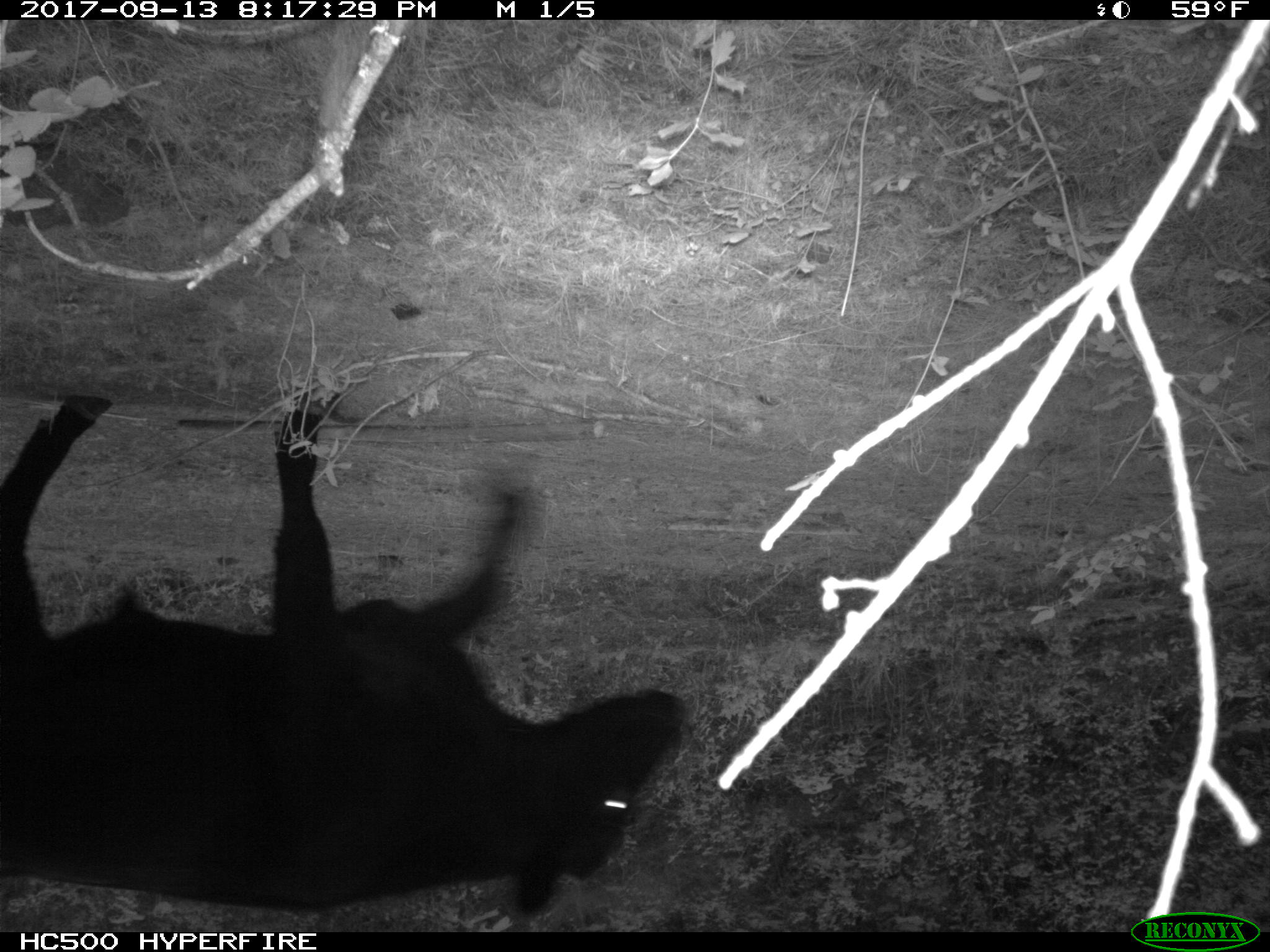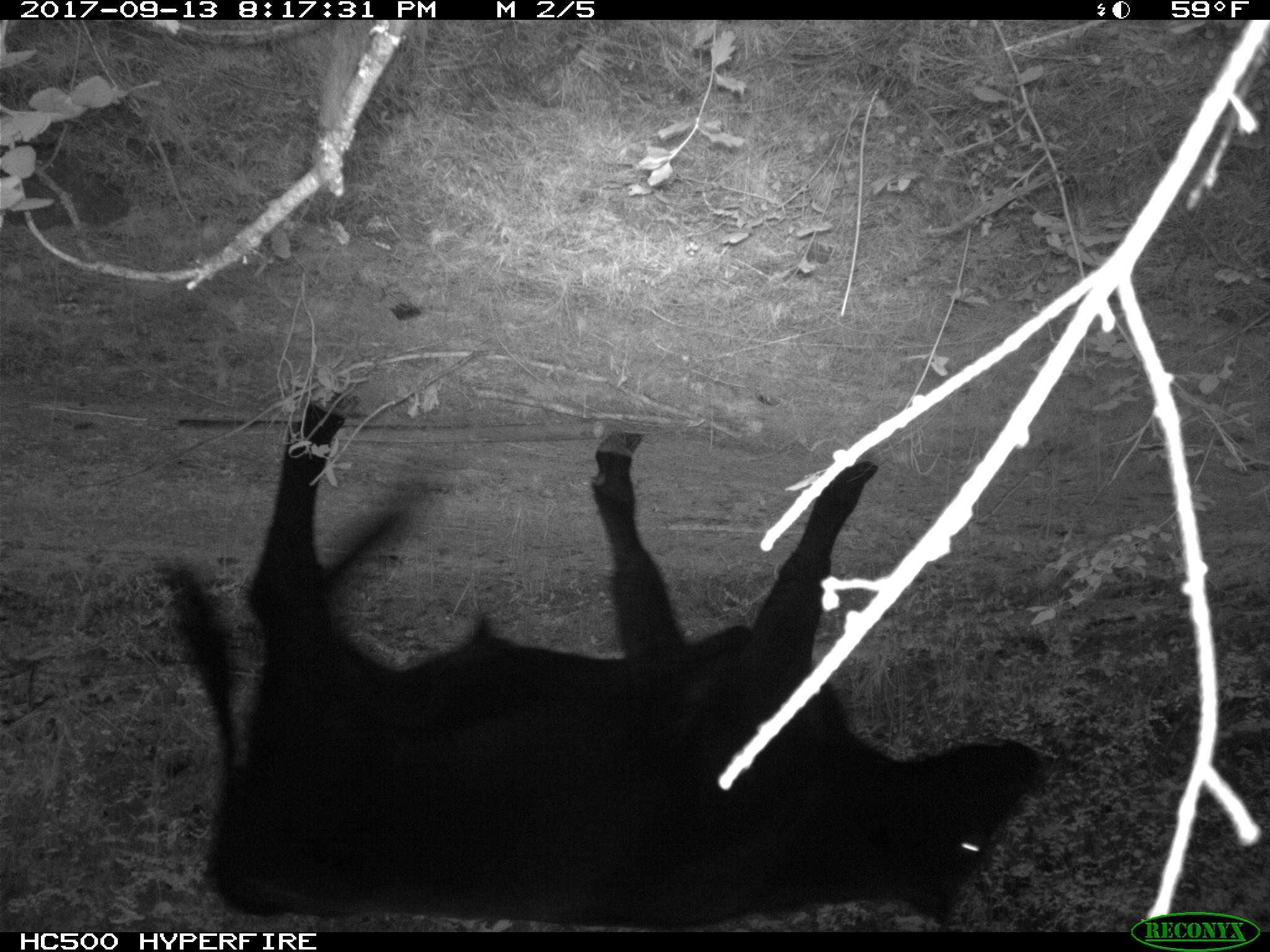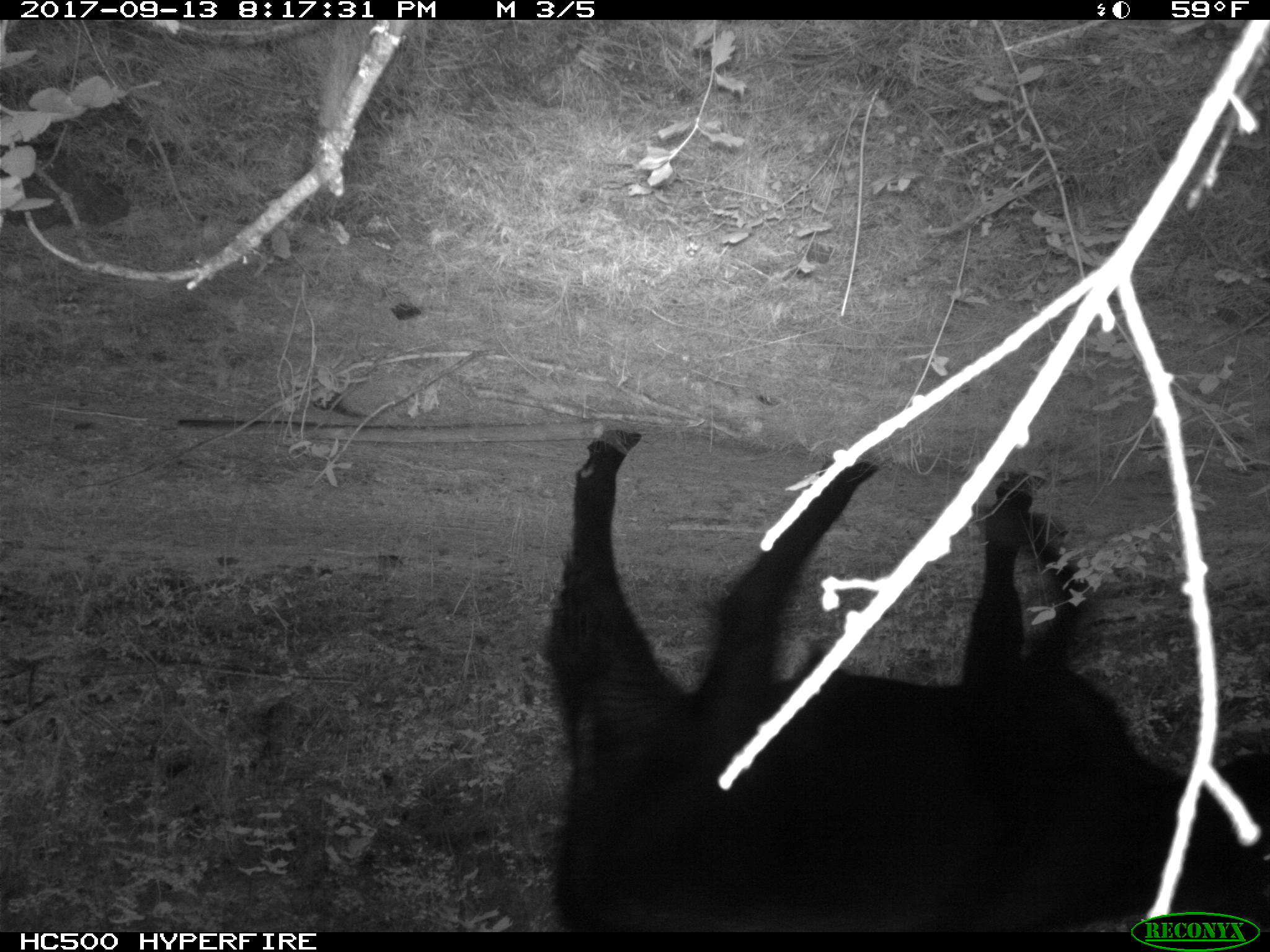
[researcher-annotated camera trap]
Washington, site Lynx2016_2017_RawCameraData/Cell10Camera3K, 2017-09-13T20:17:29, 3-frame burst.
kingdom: Animalia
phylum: Chordata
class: Mammalia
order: Artiodactyla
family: Bovidae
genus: Bos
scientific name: Bos taurus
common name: domestic cattle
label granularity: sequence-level